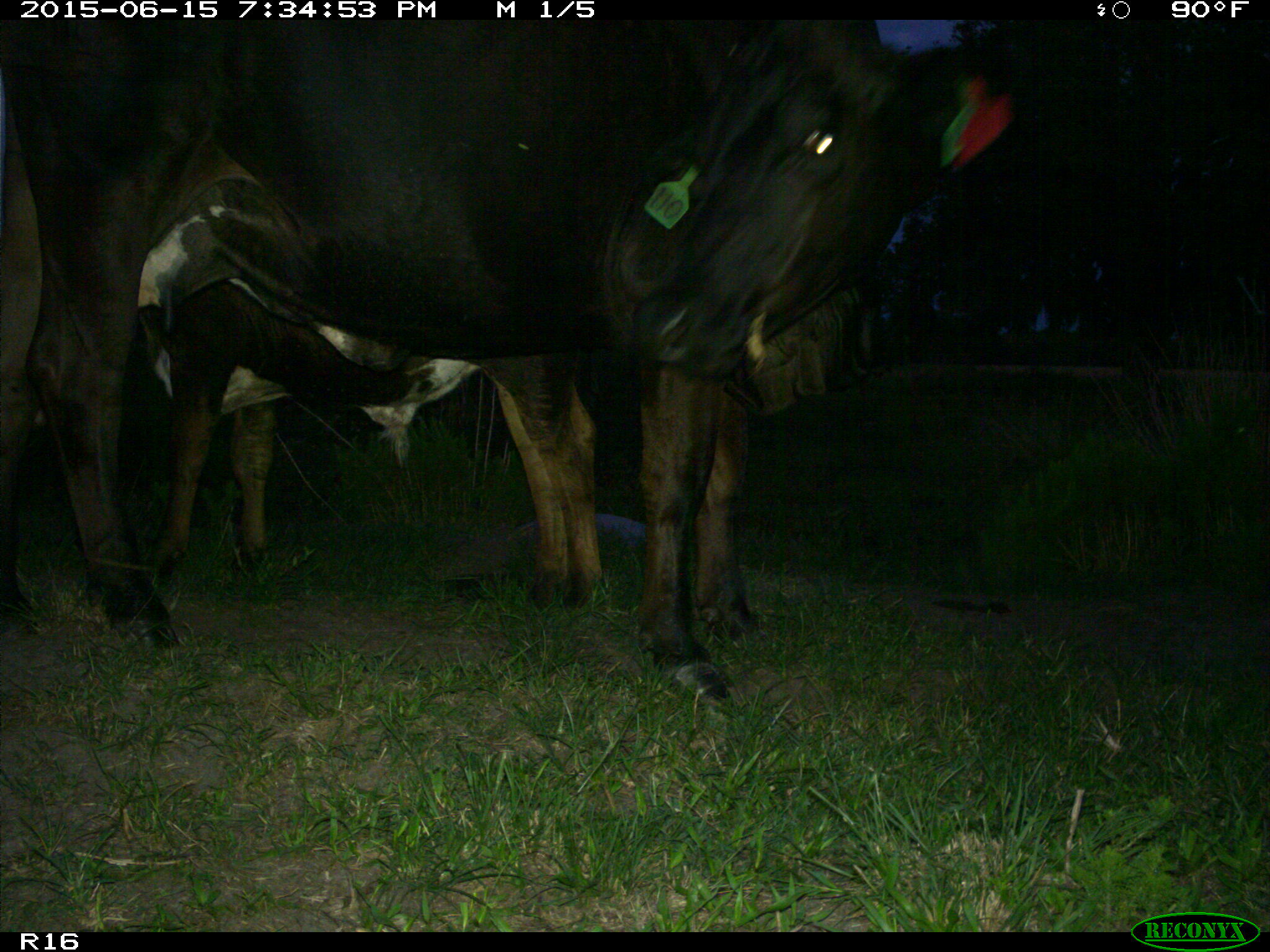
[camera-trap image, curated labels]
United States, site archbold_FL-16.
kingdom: Animalia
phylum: Chordata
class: Mammalia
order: Artiodactyla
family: Bovidae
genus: Bos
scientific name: Bos taurus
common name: domestic cow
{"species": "Bos taurus (domestic cow)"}